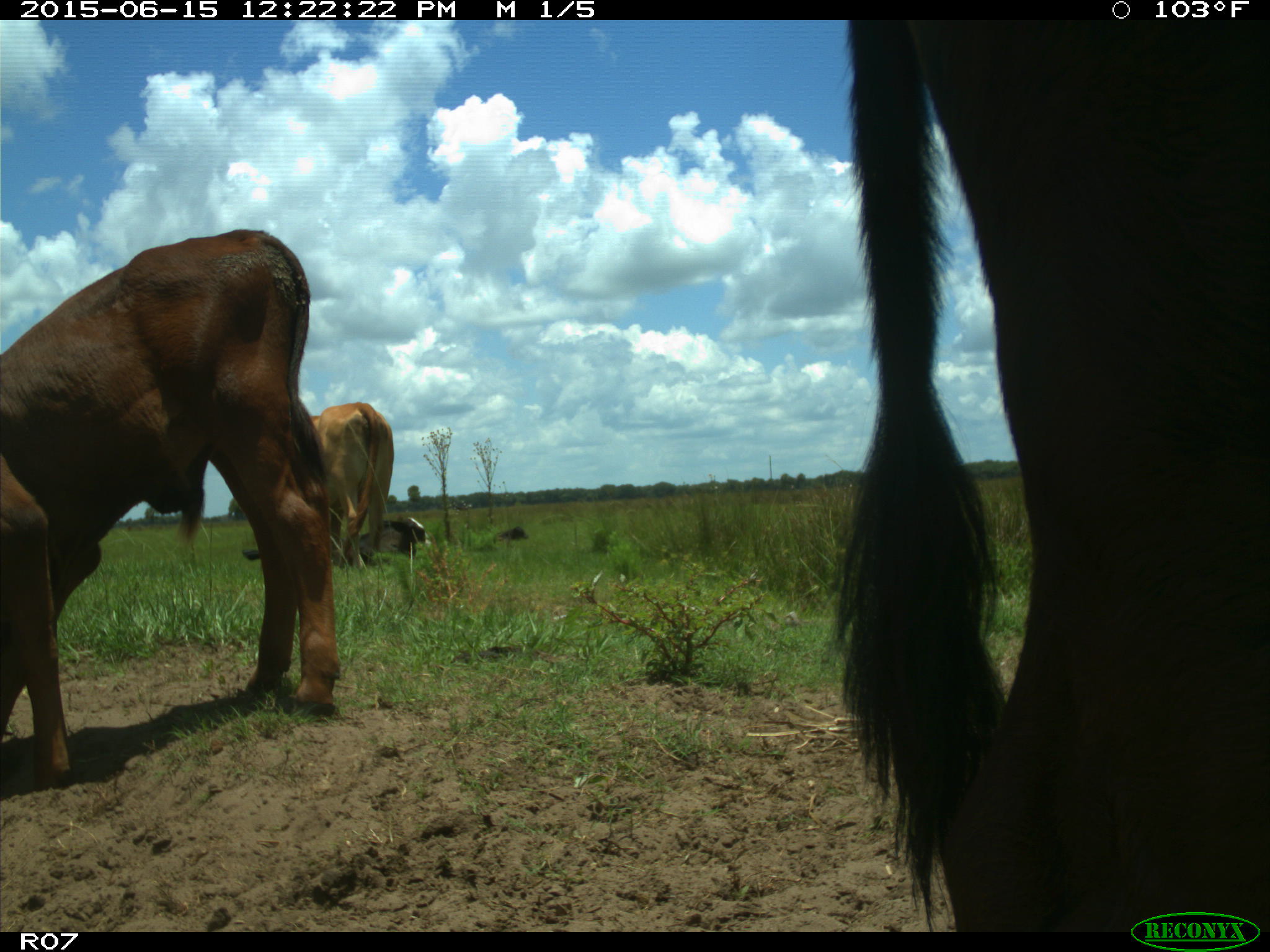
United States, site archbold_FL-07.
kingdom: Animalia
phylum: Chordata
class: Mammalia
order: Artiodactyla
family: Bovidae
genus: Bos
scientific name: Bos taurus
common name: domestic cow